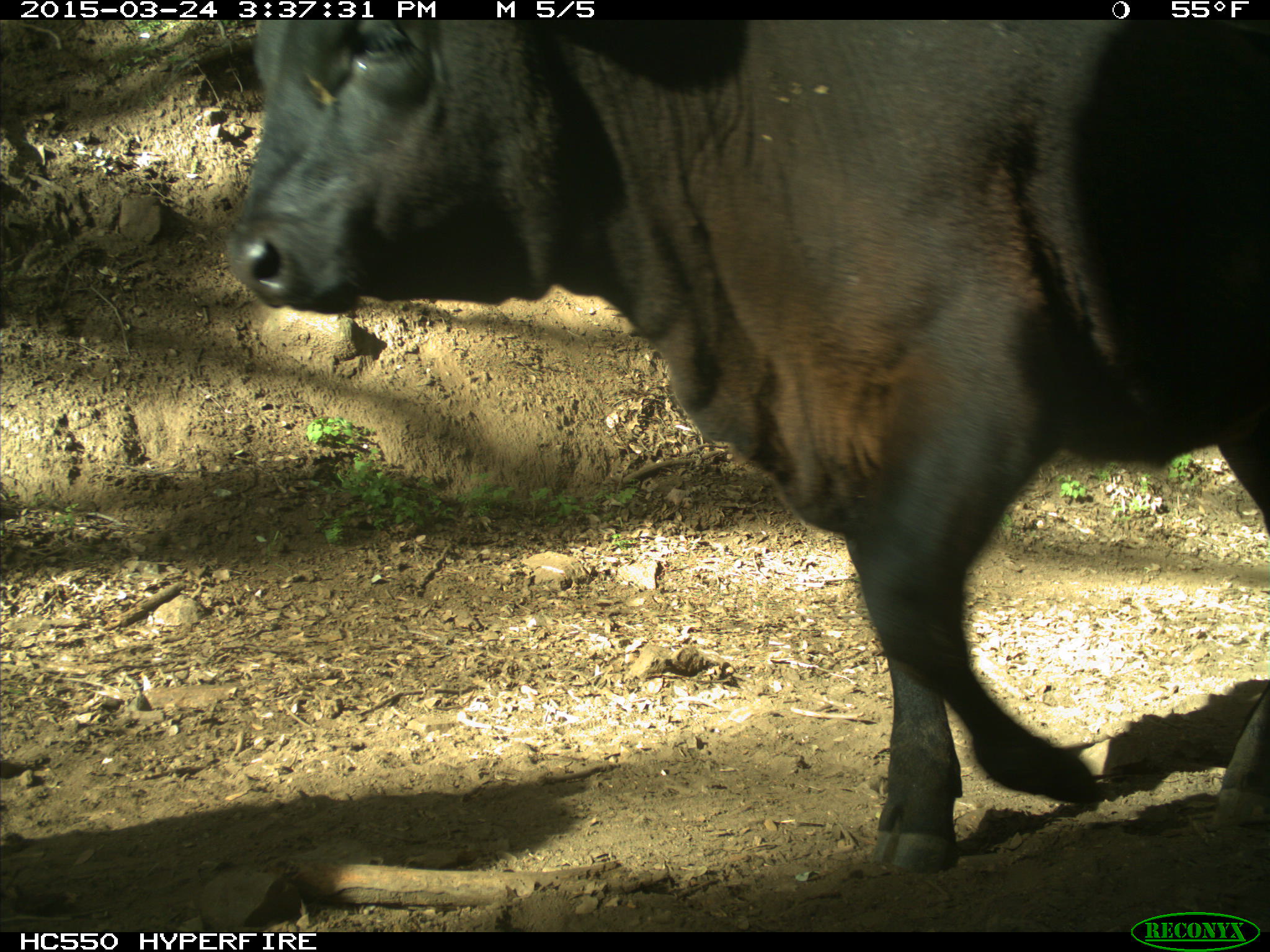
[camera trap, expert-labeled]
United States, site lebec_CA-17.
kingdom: Animalia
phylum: Chordata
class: Mammalia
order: Artiodactyla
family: Bovidae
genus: Bos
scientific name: Bos taurus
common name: domestic cow